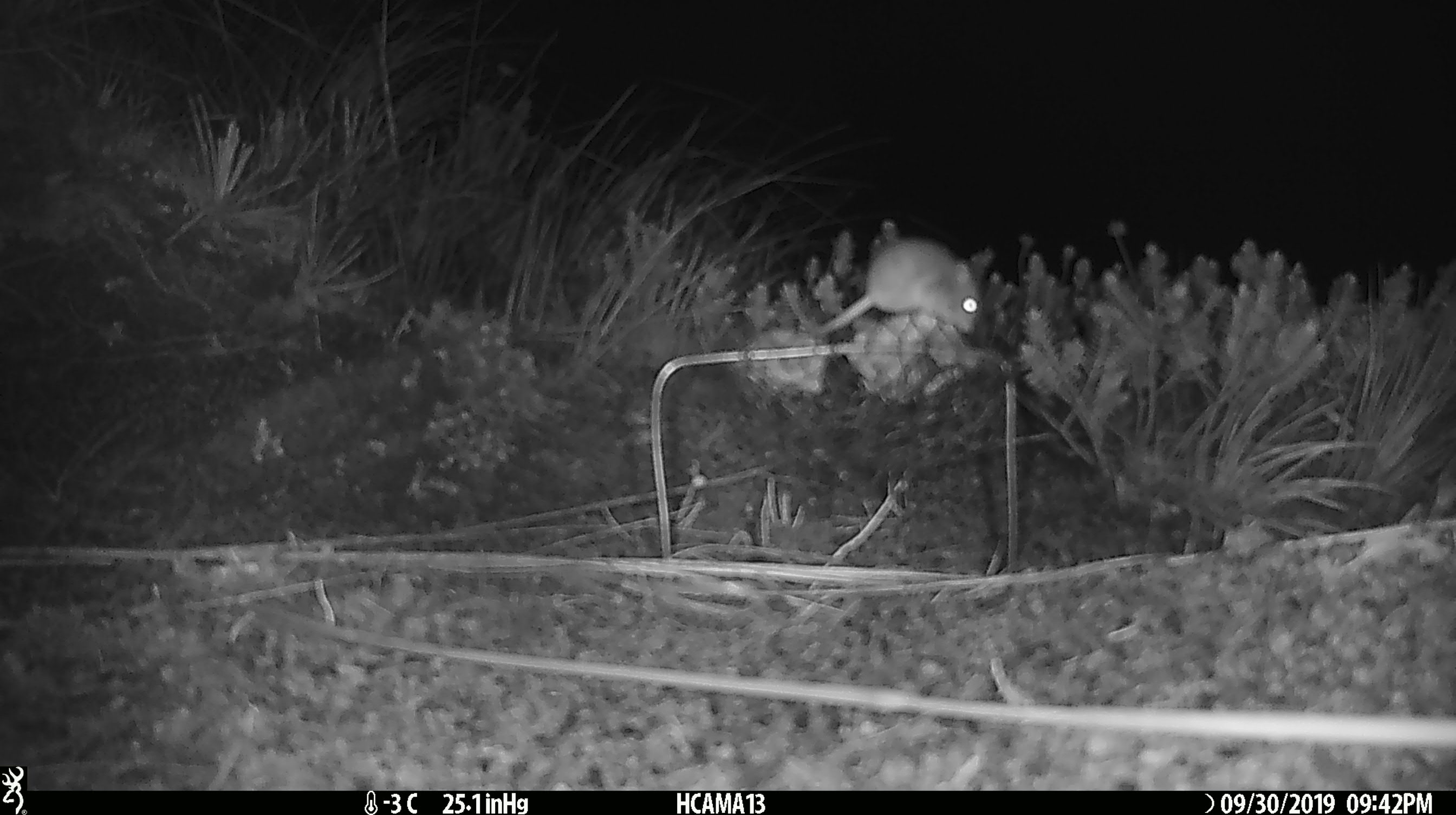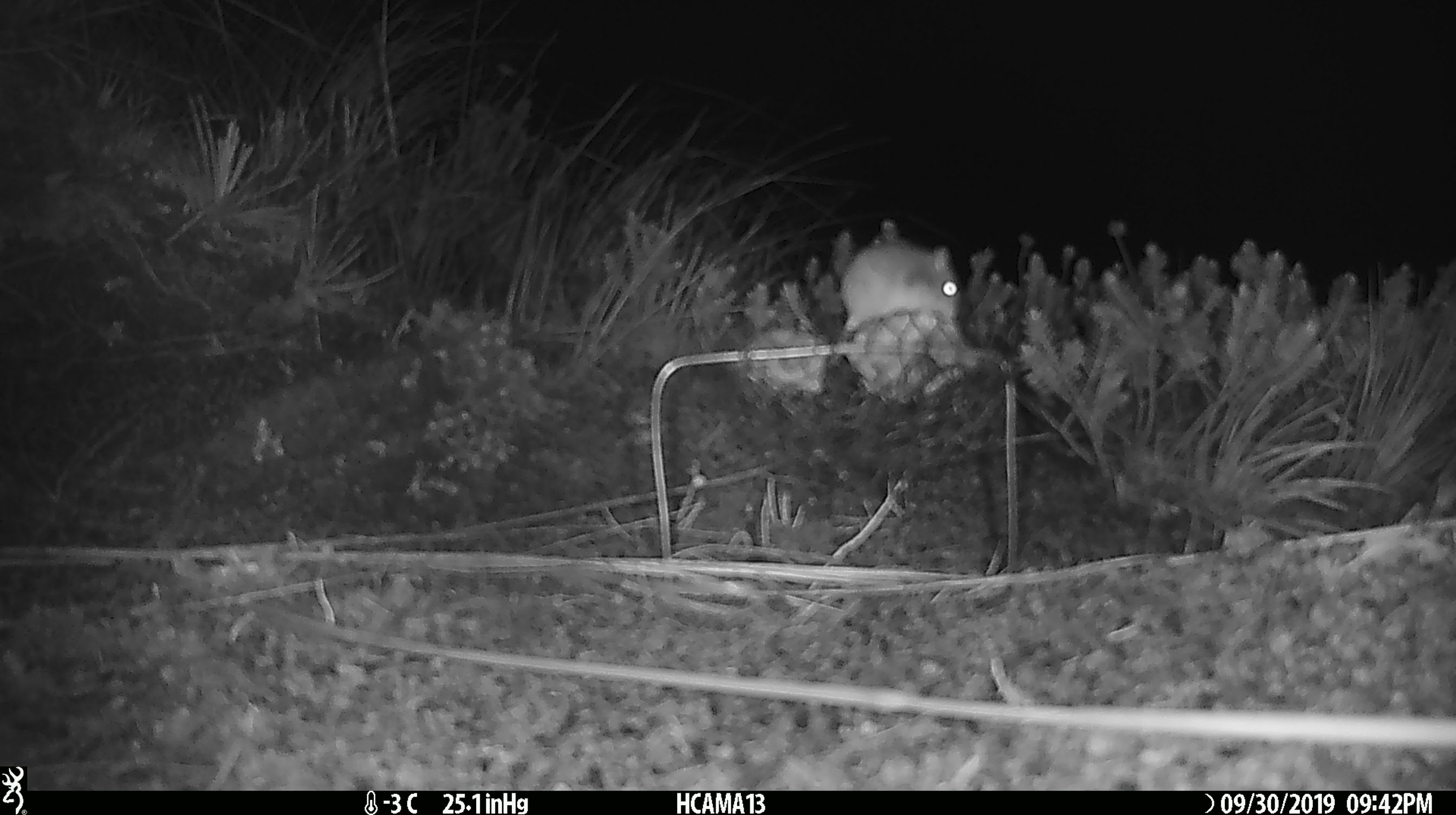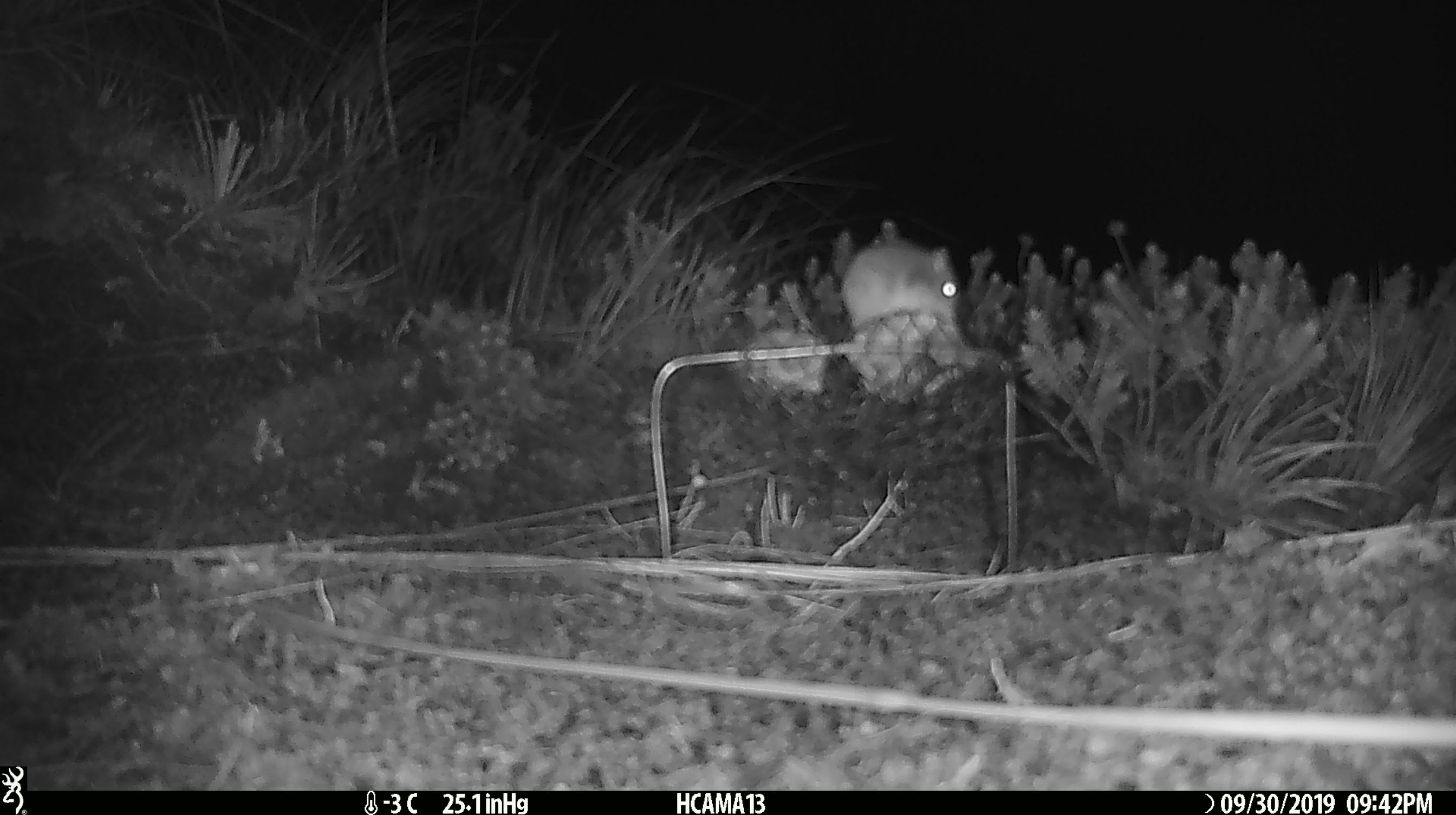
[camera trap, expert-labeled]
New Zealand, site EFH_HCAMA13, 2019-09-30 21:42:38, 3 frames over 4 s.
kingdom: Animalia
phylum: Chordata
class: Mammalia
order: Rodentia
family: Muridae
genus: Mus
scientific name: Mus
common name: mouse